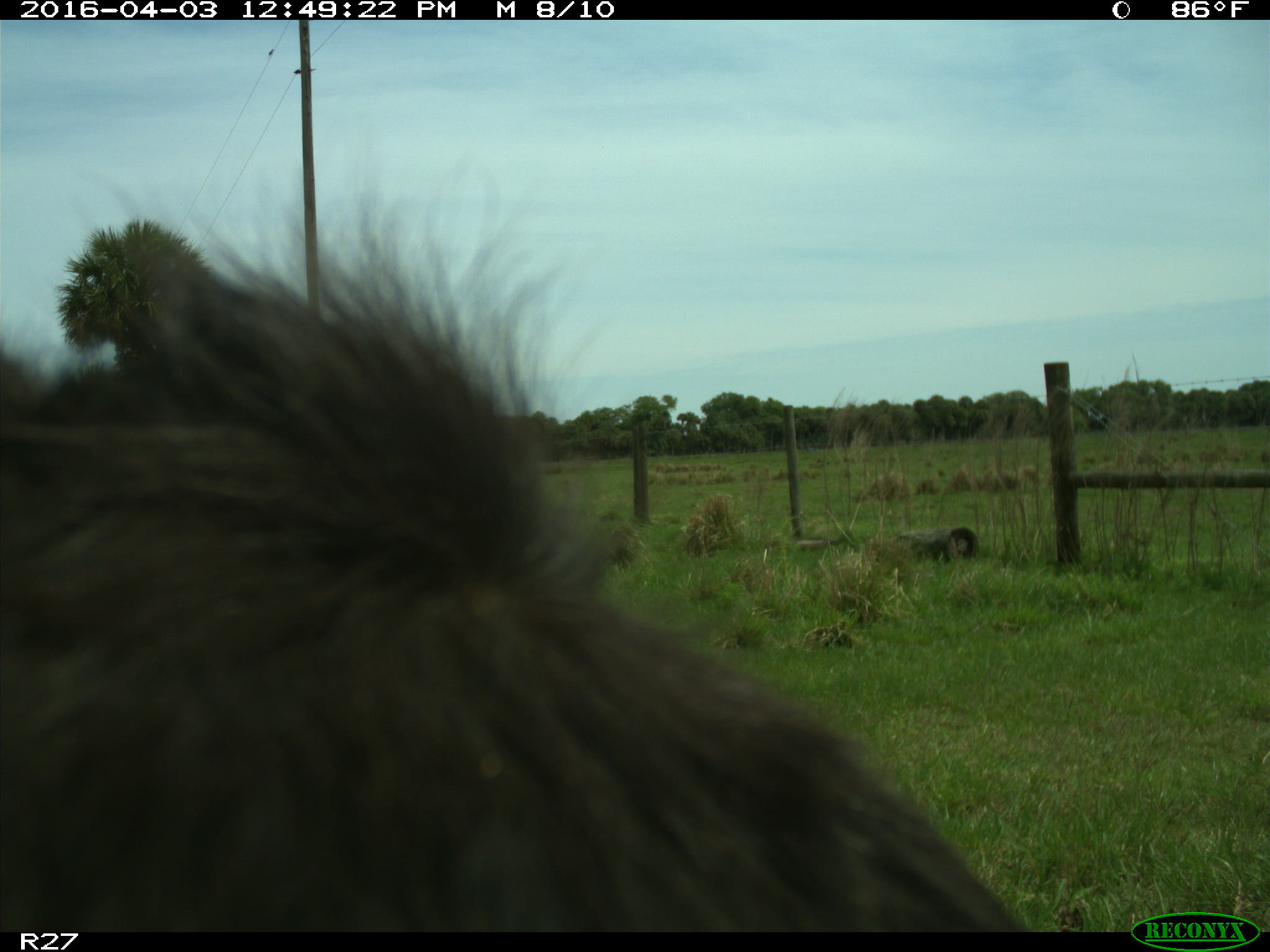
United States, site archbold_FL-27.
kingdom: Animalia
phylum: Chordata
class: Mammalia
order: Artiodactyla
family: Bovidae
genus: Bos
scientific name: Bos taurus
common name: domestic cow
Bos taurus (domestic cow).